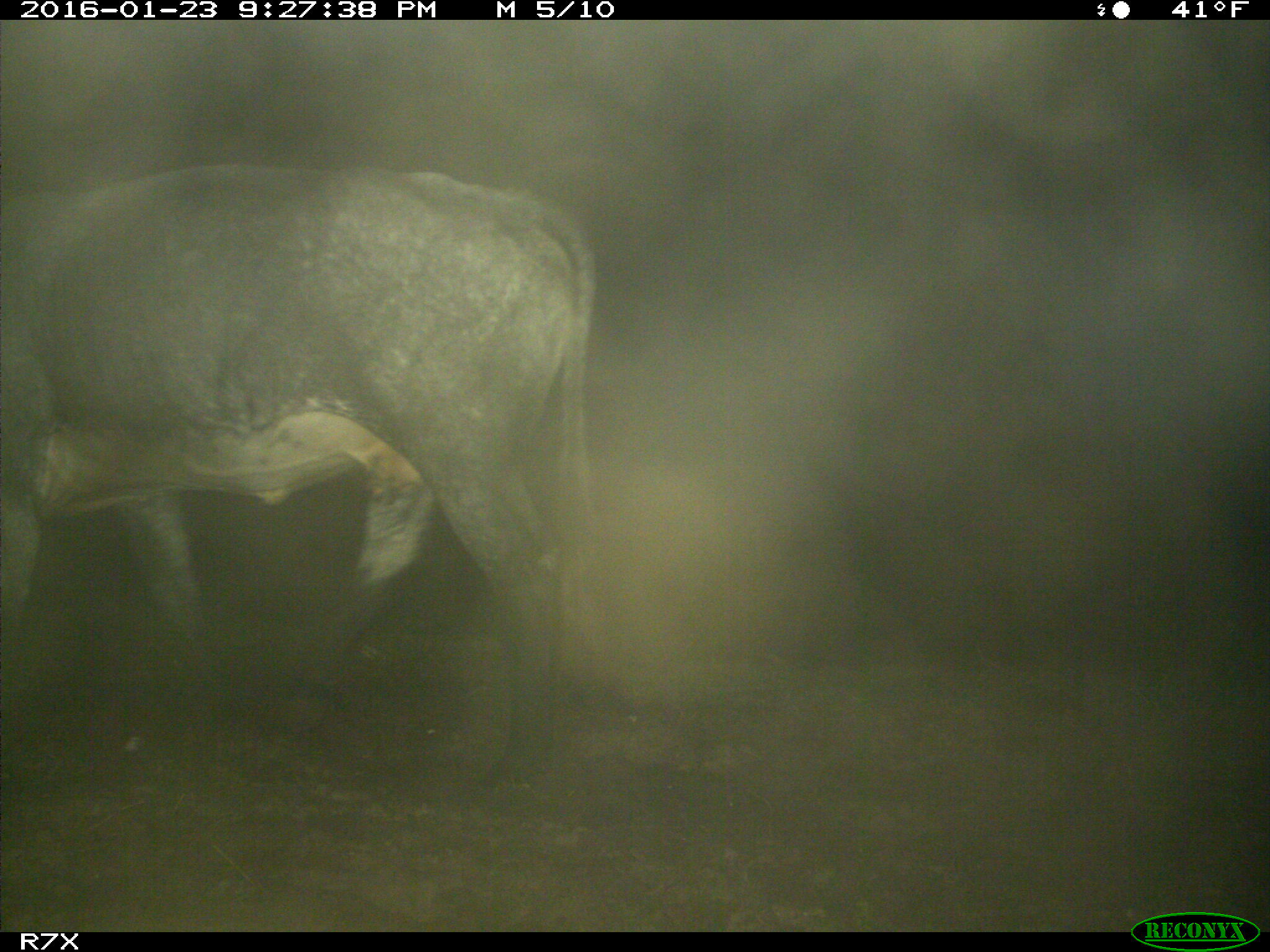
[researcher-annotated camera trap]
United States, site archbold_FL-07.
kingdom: Animalia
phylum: Chordata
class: Mammalia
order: Artiodactyla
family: Bovidae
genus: Bos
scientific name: Bos taurus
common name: domestic cow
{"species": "Bos taurus (domestic cow)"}